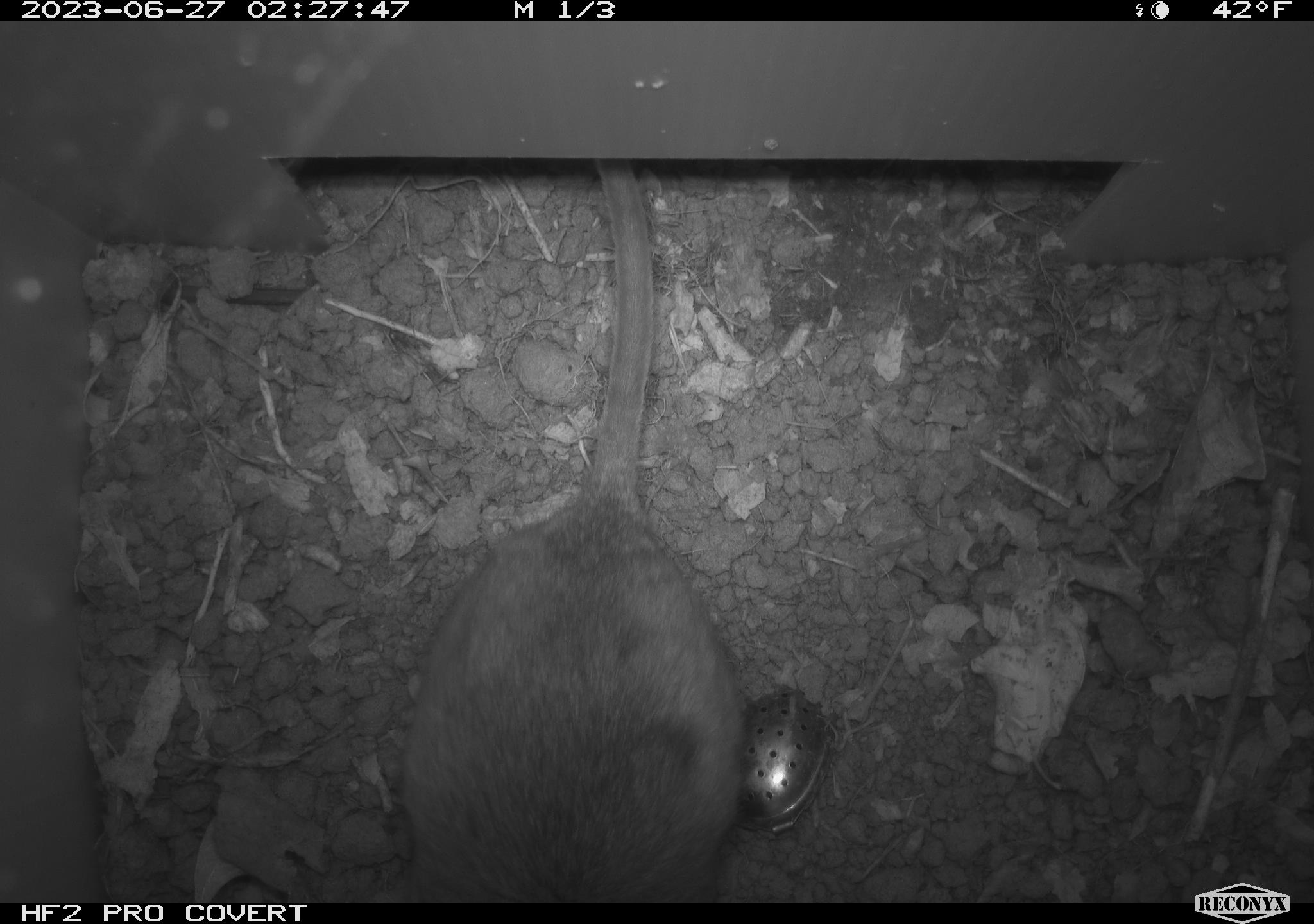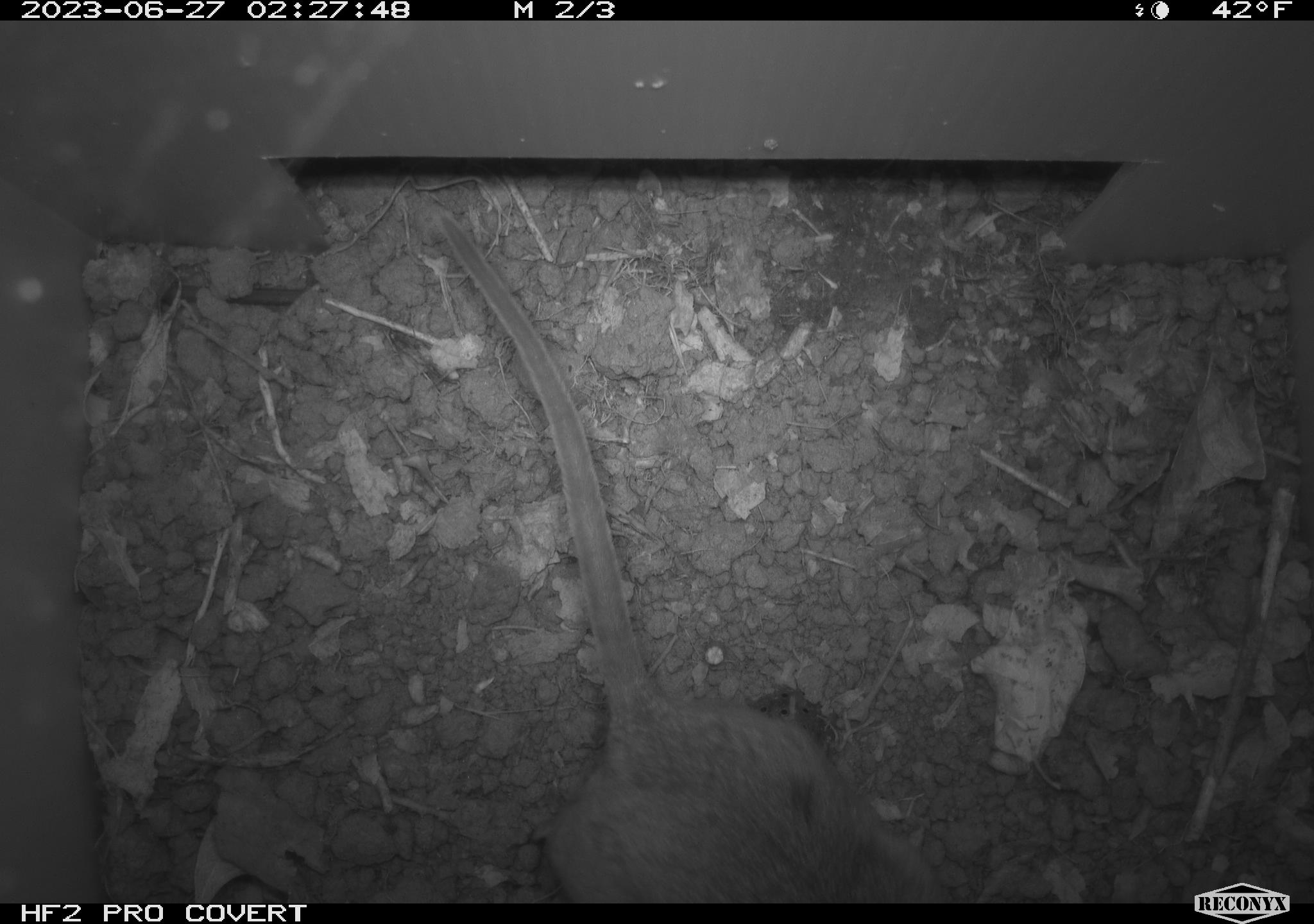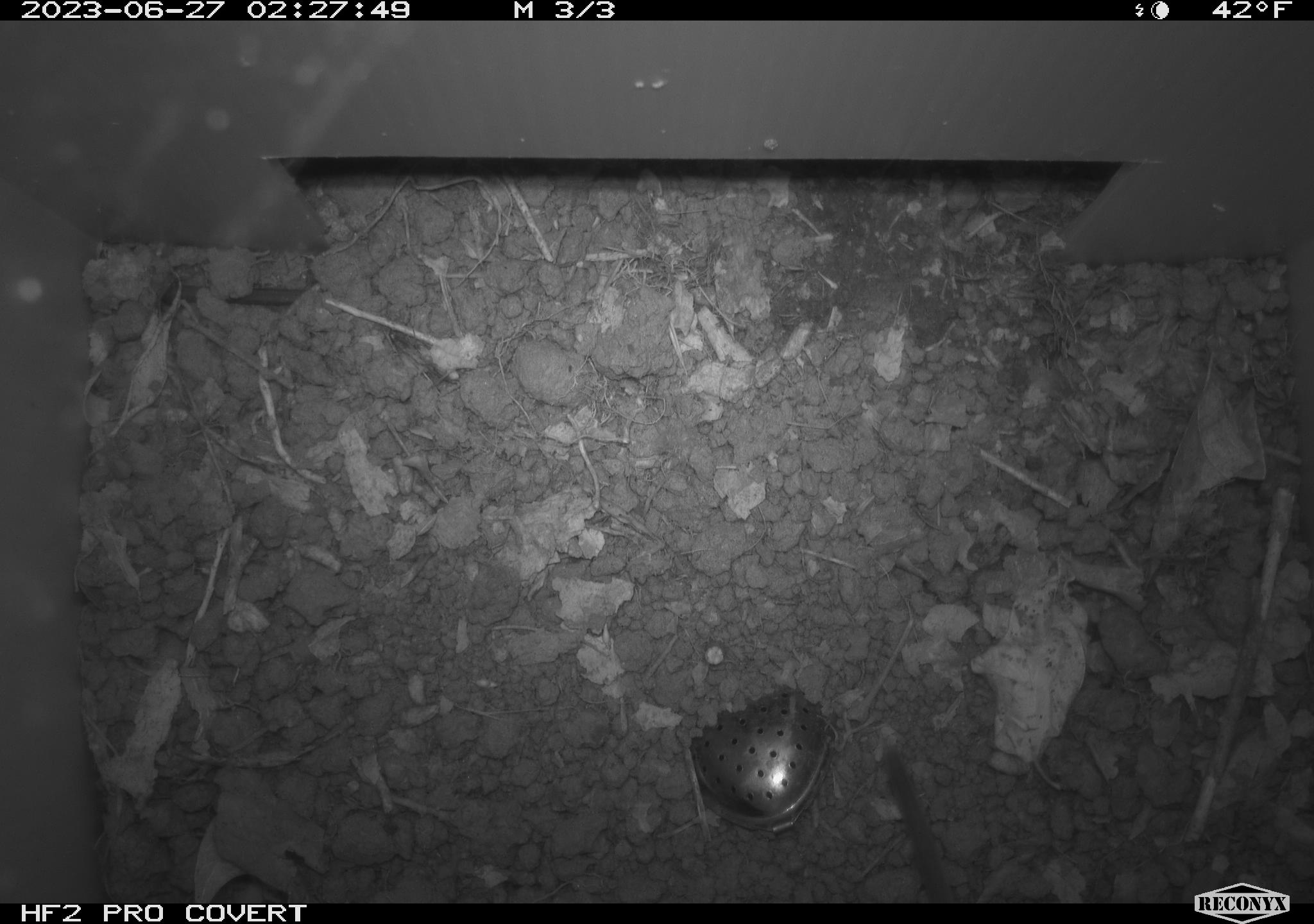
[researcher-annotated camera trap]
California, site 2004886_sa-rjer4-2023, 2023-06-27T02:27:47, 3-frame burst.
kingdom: Animalia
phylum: Chordata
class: Mammalia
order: Rodentia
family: Cricetidae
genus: Neotoma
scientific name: Neotoma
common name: pack rat or woodrat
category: neotoma species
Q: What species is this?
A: Neotoma species (pack rat or woodrat) (Neotoma).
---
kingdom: Animalia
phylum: Chordata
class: Mammalia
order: Rodentia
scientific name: Rodentia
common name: mouse species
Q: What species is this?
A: Mouse species (Rodentia).